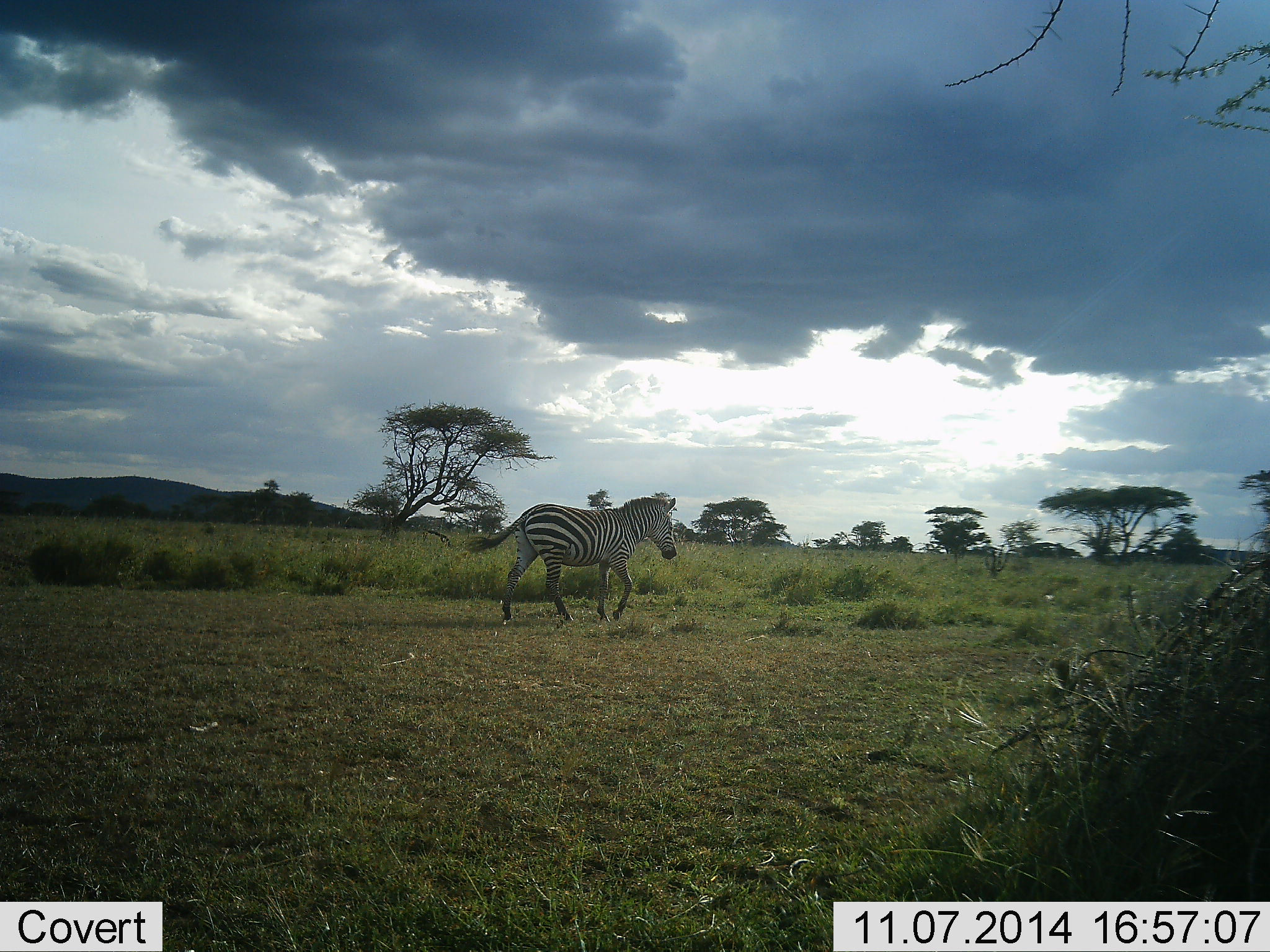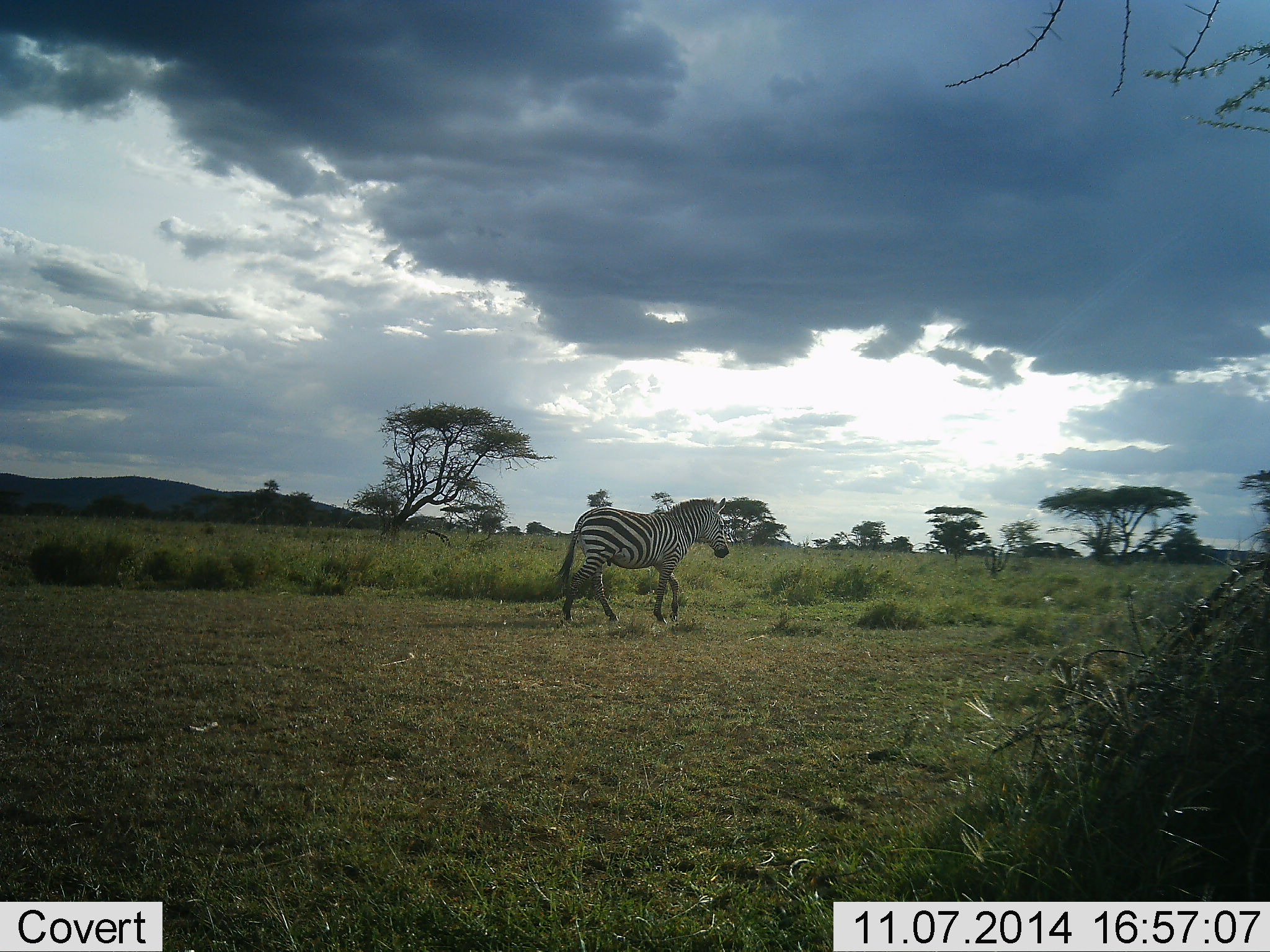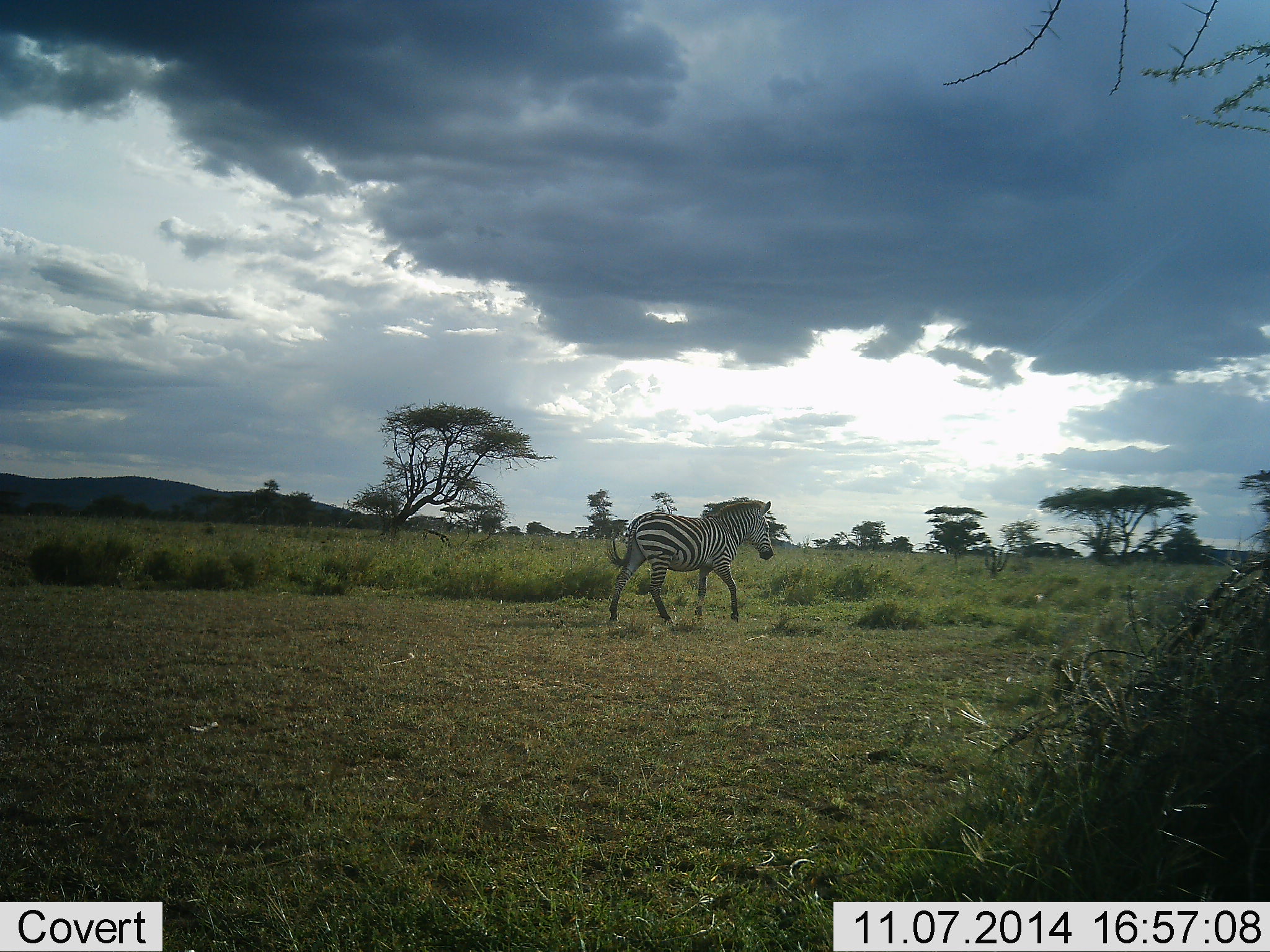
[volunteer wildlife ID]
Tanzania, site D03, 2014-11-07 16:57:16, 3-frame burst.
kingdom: Animalia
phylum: Chordata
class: Mammalia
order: Perissodactyla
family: Equidae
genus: Equus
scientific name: Equus quagga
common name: plains zebra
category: zebra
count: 1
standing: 0%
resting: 0%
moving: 90%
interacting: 10%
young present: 0%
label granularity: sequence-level